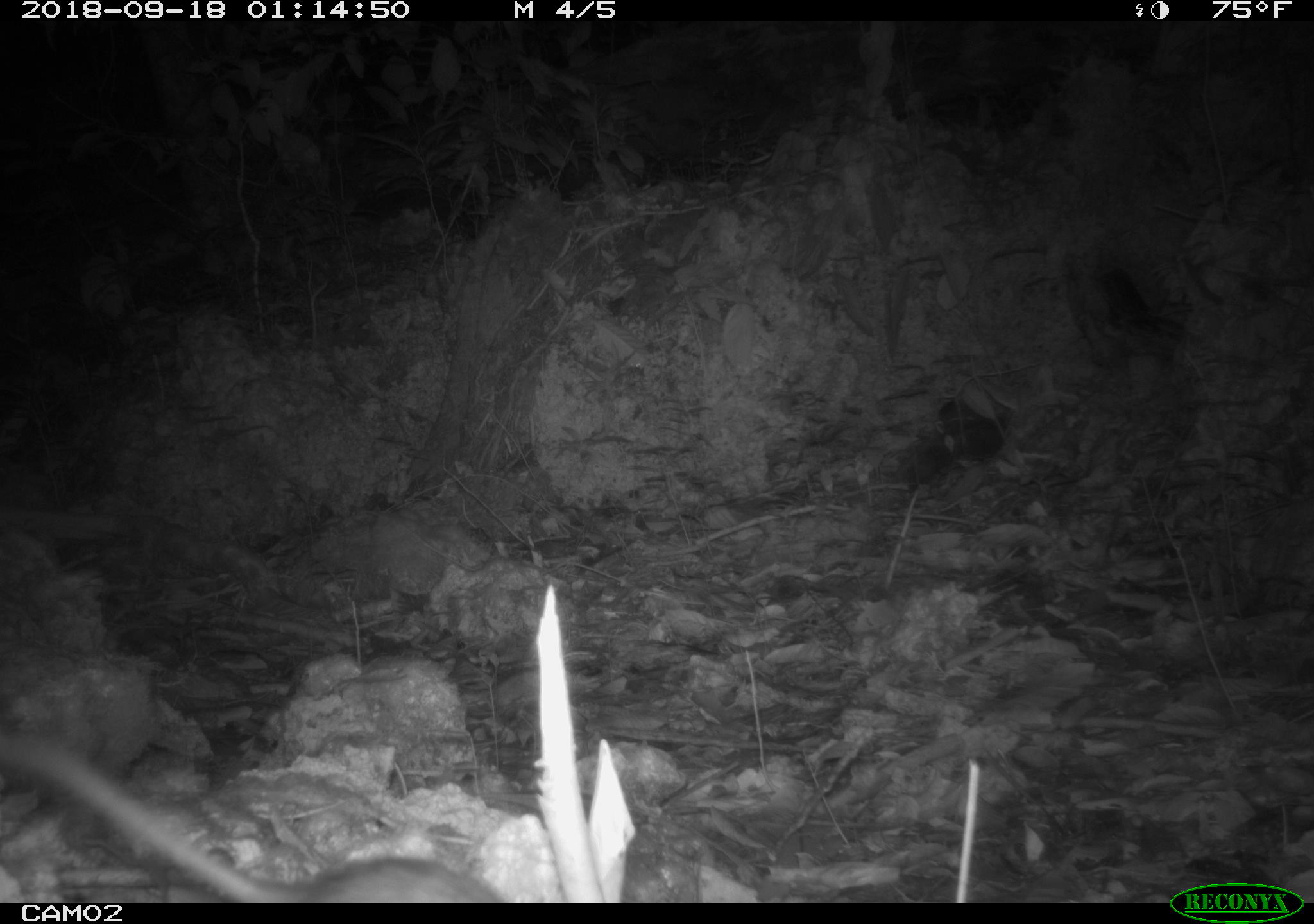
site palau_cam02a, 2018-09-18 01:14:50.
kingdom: Animalia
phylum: Chordata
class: Mammalia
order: Rodentia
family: Muridae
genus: Rattus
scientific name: Rattus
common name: rat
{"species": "rat (Rattus)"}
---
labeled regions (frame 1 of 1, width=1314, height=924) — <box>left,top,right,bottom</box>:
rat: <box>0,726,506,903</box>